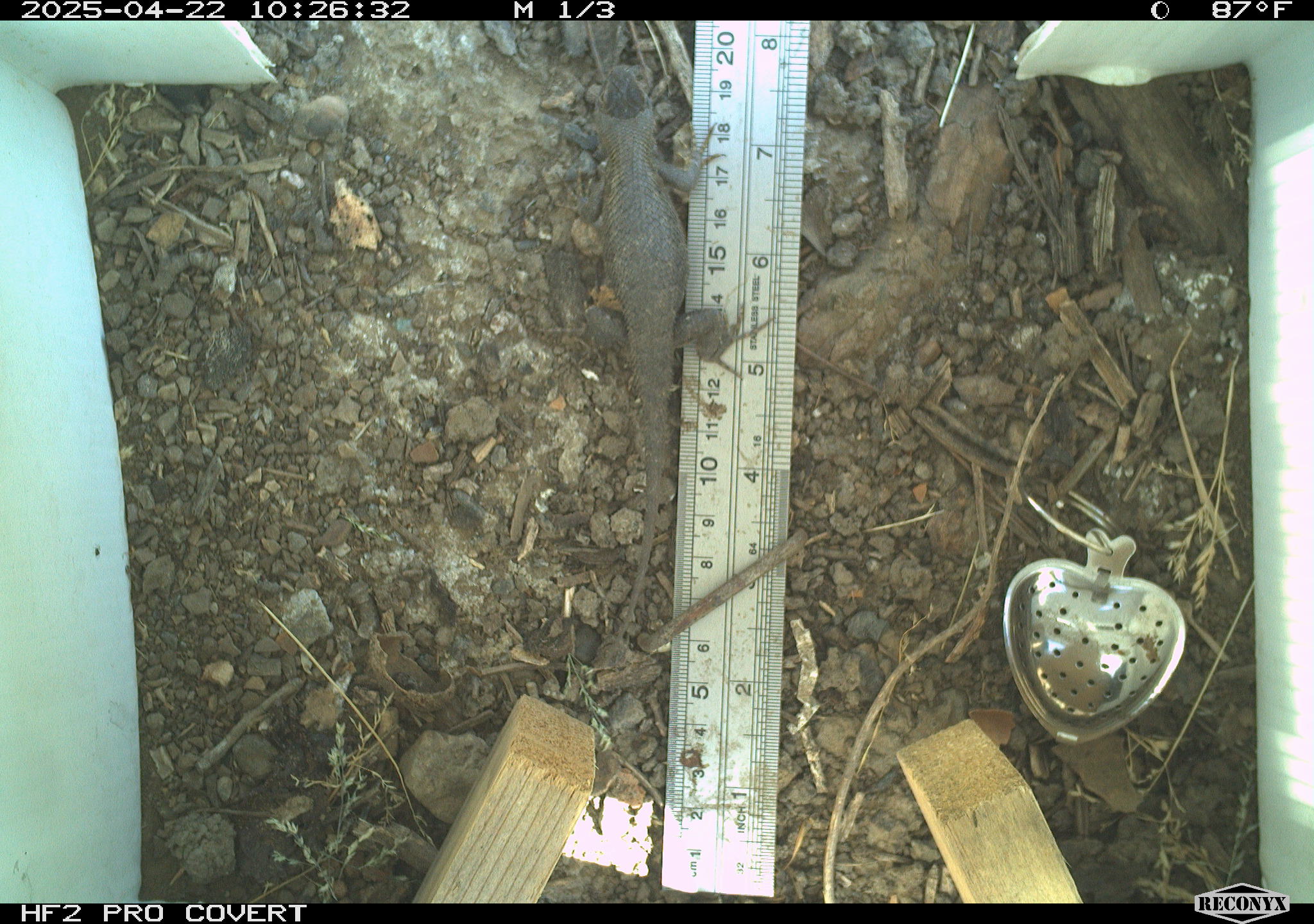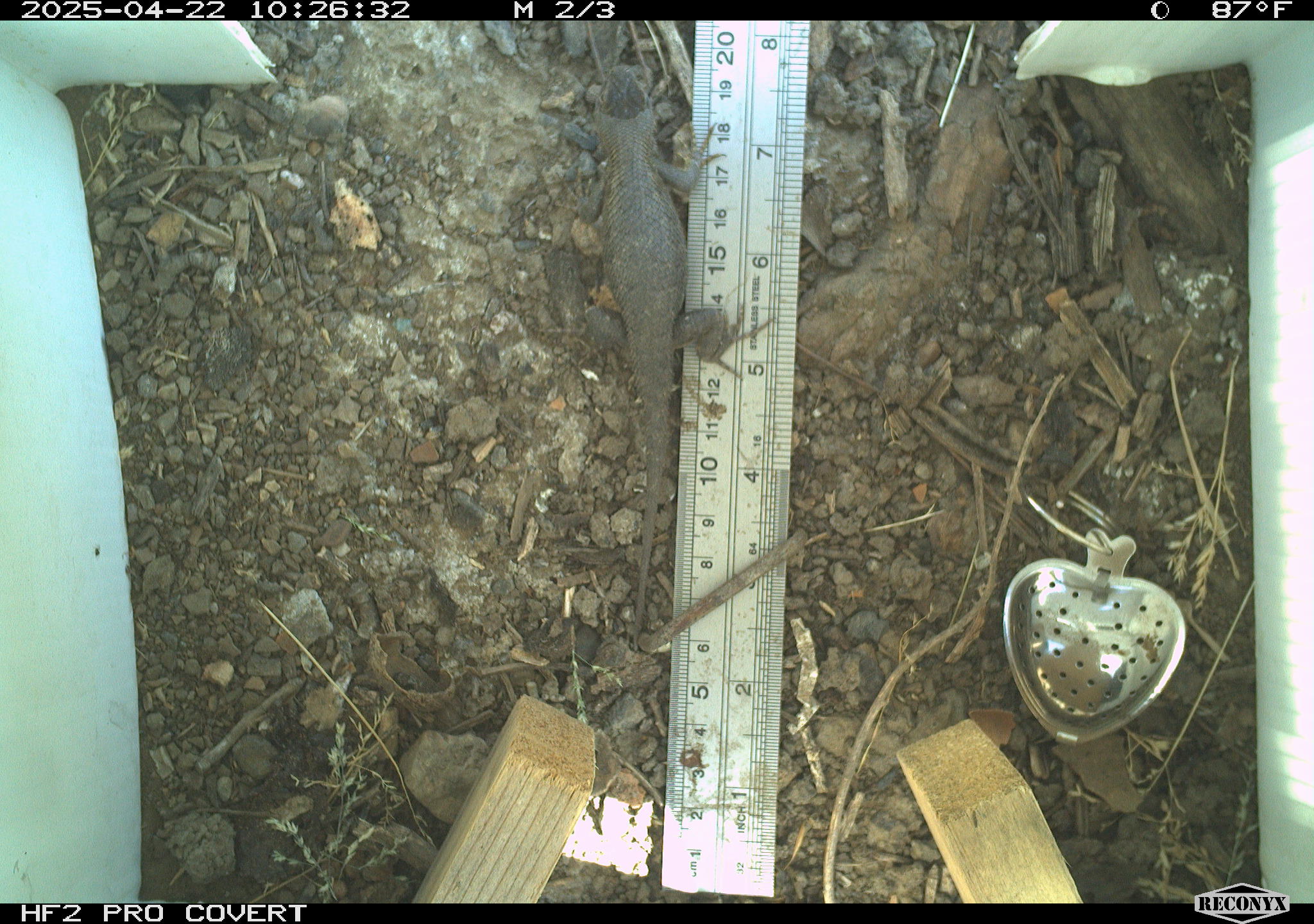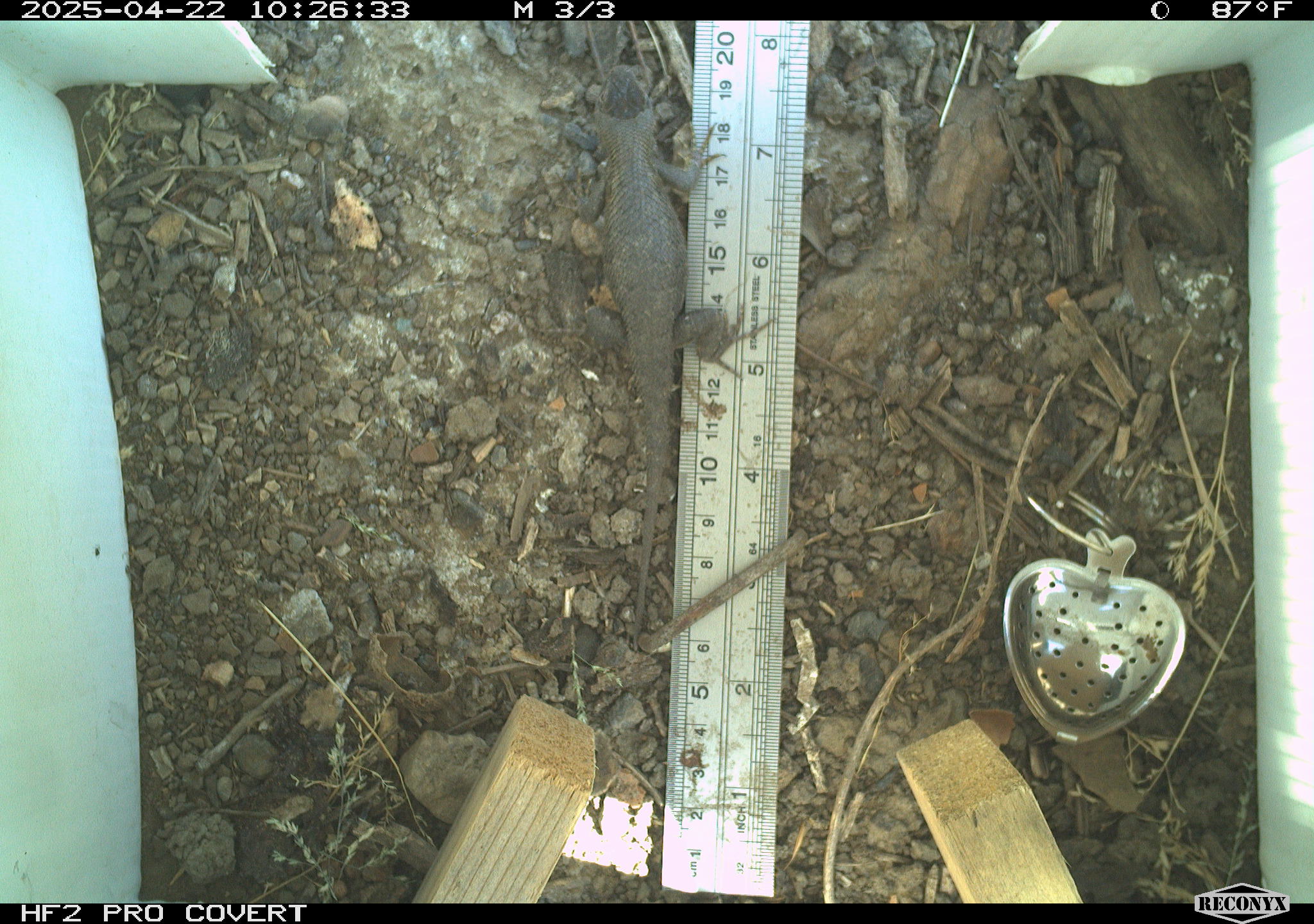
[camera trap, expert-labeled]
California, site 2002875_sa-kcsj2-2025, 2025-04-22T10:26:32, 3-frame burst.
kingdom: Animalia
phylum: Chordata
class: Reptilia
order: Squamata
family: Phrynosomatidae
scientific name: Phrynosomatidae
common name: north american spiny lizards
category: sceloporus/uta species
Sceloporus/uta species (north american spiny lizards) (Phrynosomatidae).